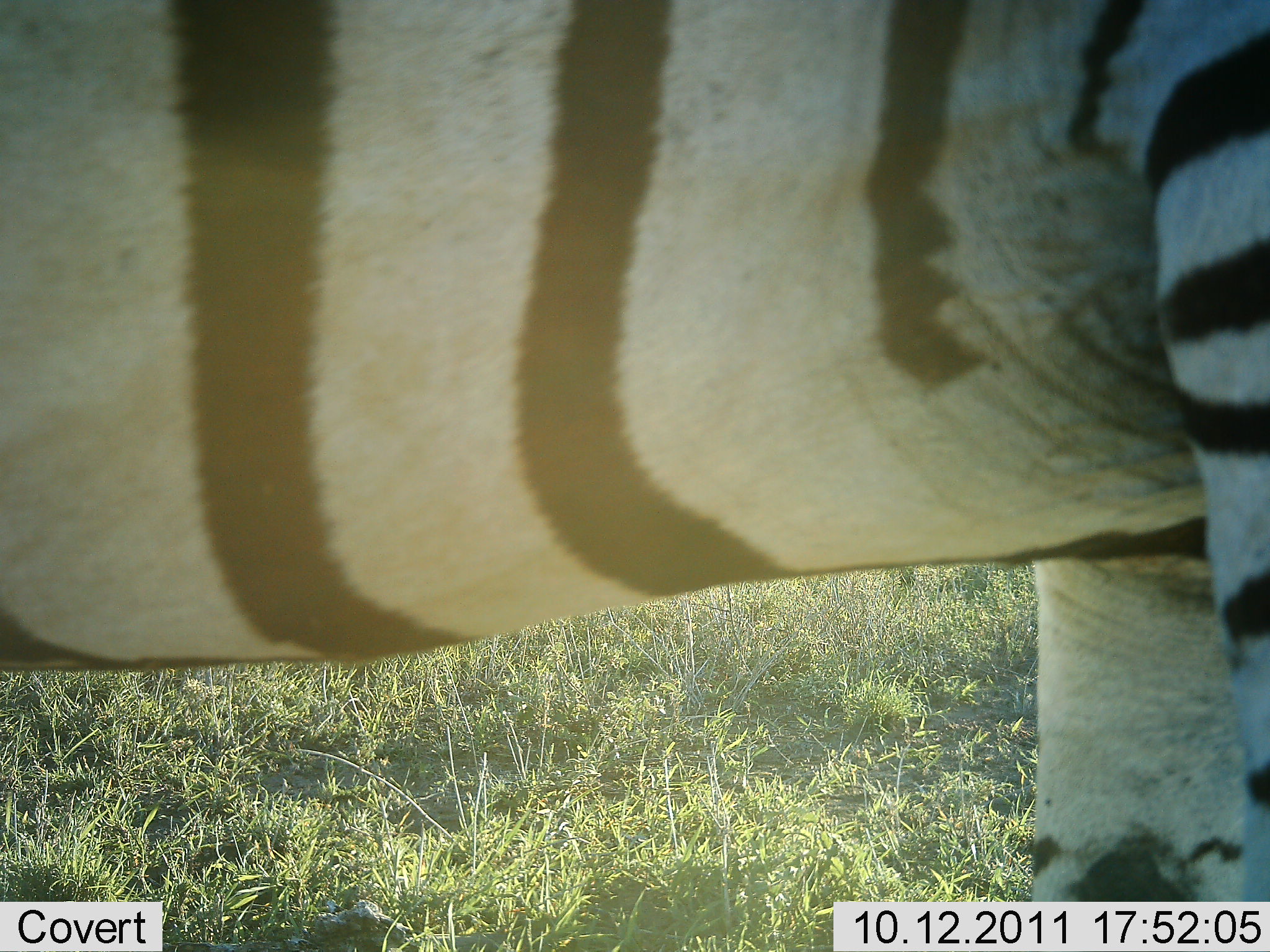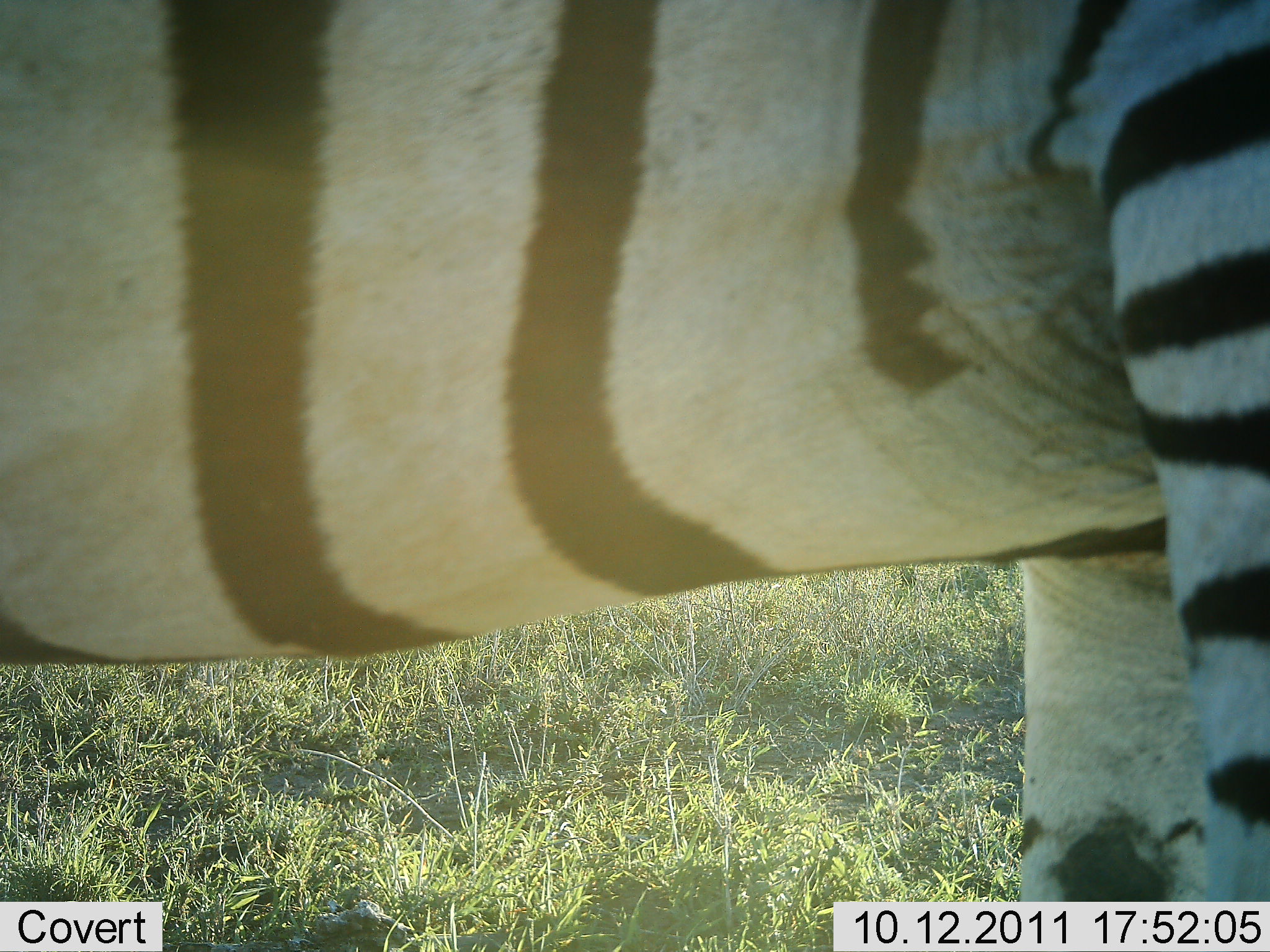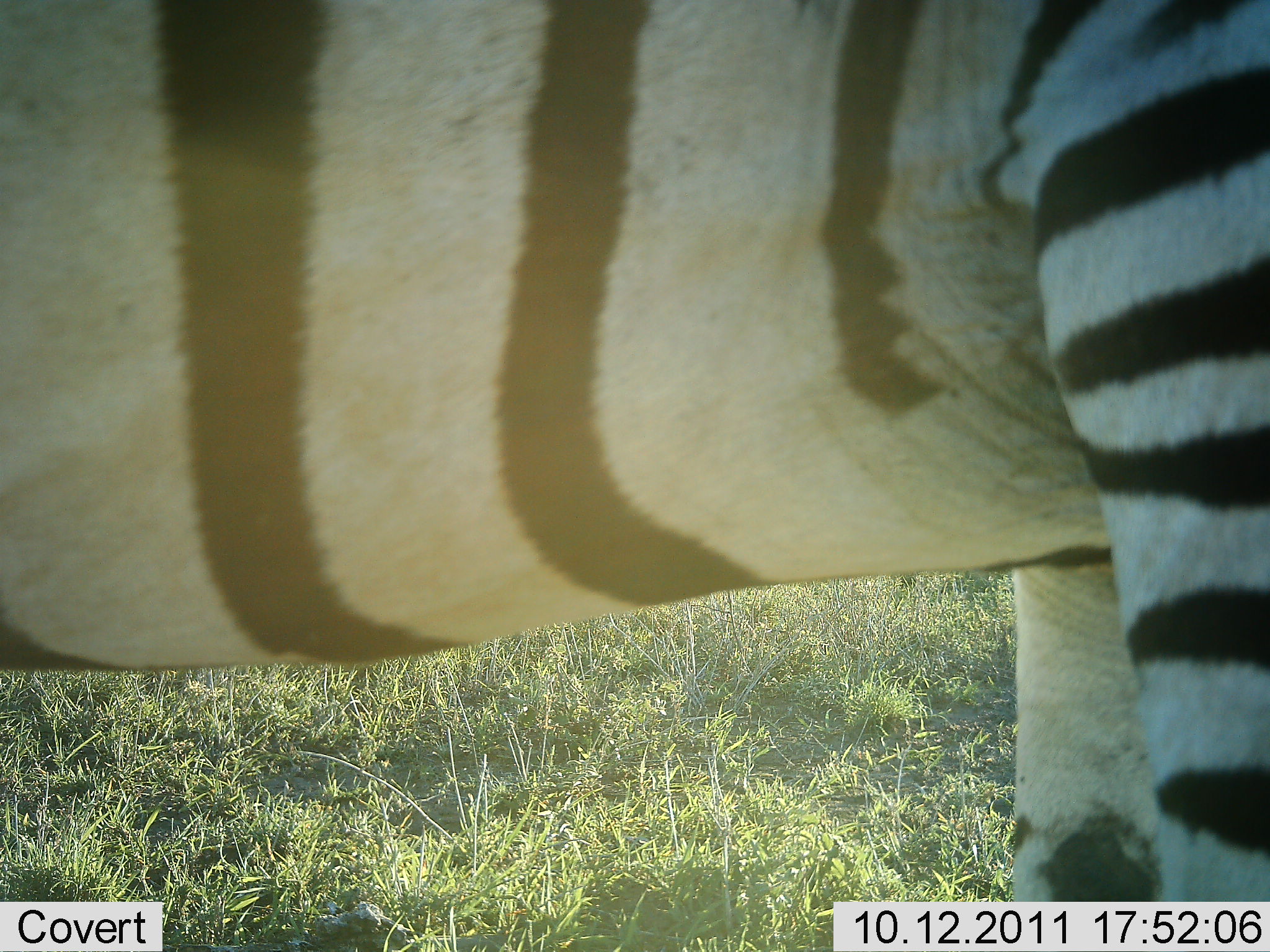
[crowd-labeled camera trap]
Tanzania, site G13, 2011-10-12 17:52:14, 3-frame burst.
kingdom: Animalia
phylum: Chordata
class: Mammalia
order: Perissodactyla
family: Equidae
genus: Equus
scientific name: Equus quagga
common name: plains zebra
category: zebra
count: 1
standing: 93%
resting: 0%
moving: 7%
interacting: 0%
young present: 0%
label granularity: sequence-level